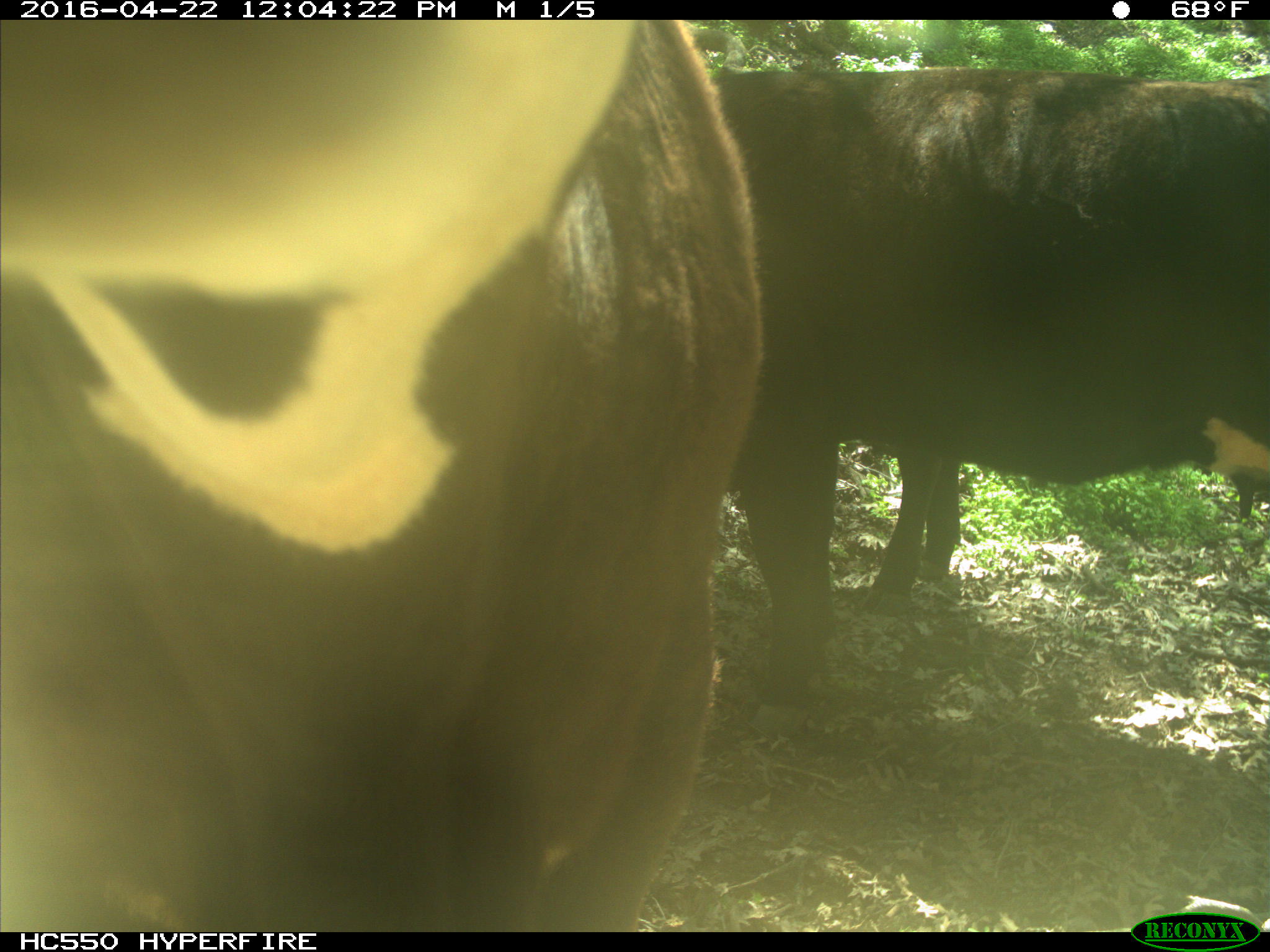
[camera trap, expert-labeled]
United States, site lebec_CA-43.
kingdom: Animalia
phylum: Chordata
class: Mammalia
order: Artiodactyla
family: Bovidae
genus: Bos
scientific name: Bos taurus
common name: domestic cow